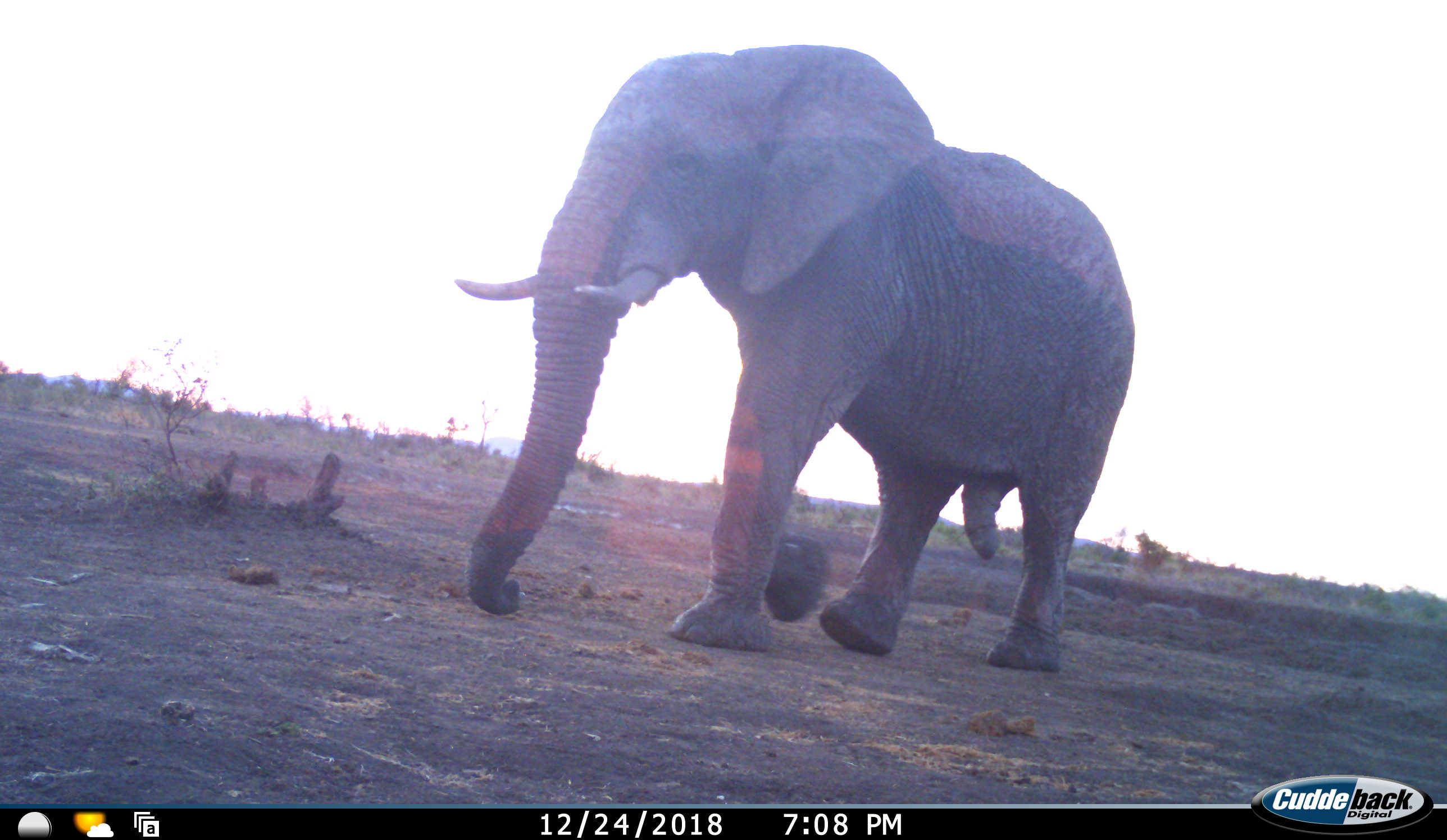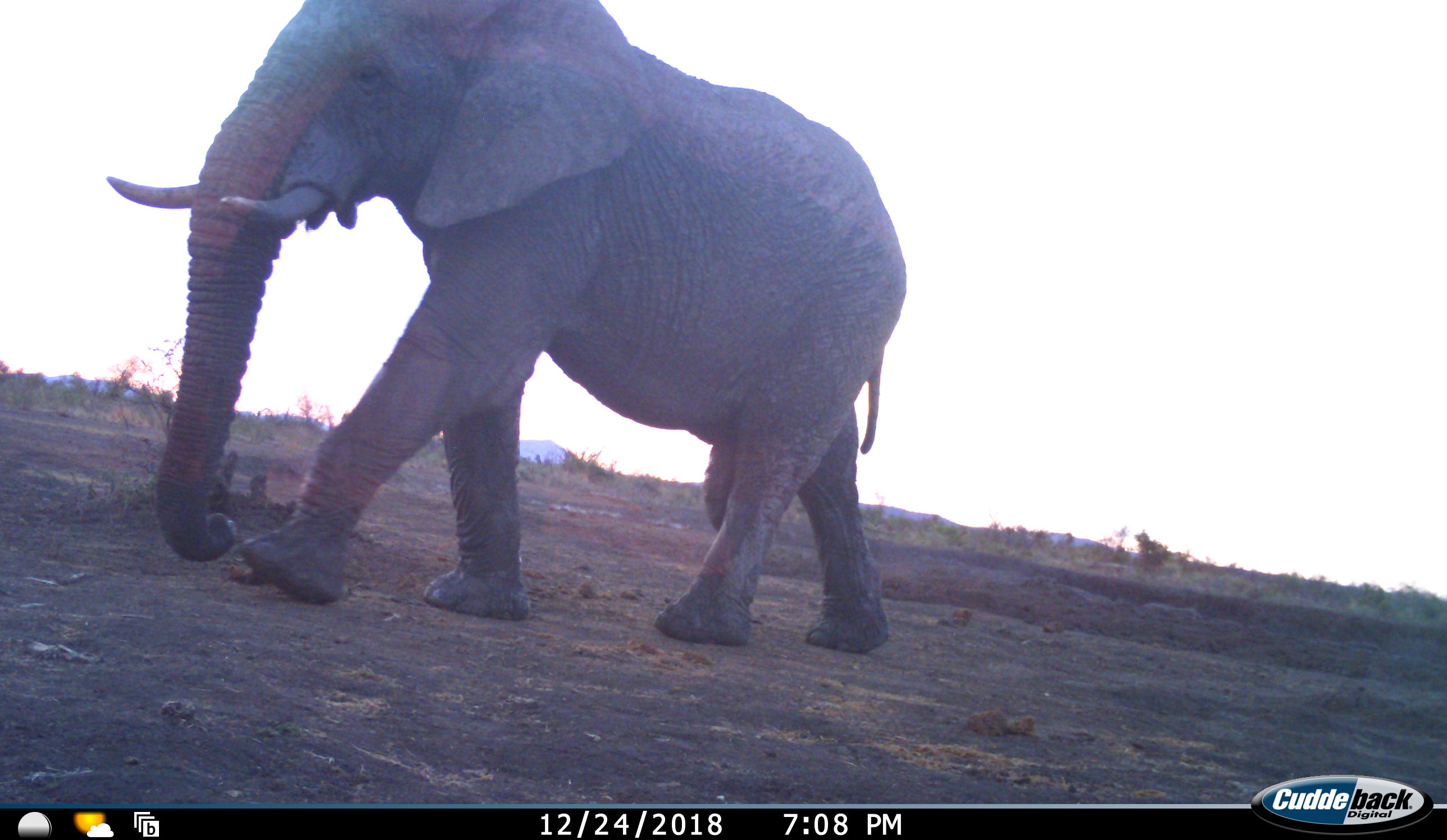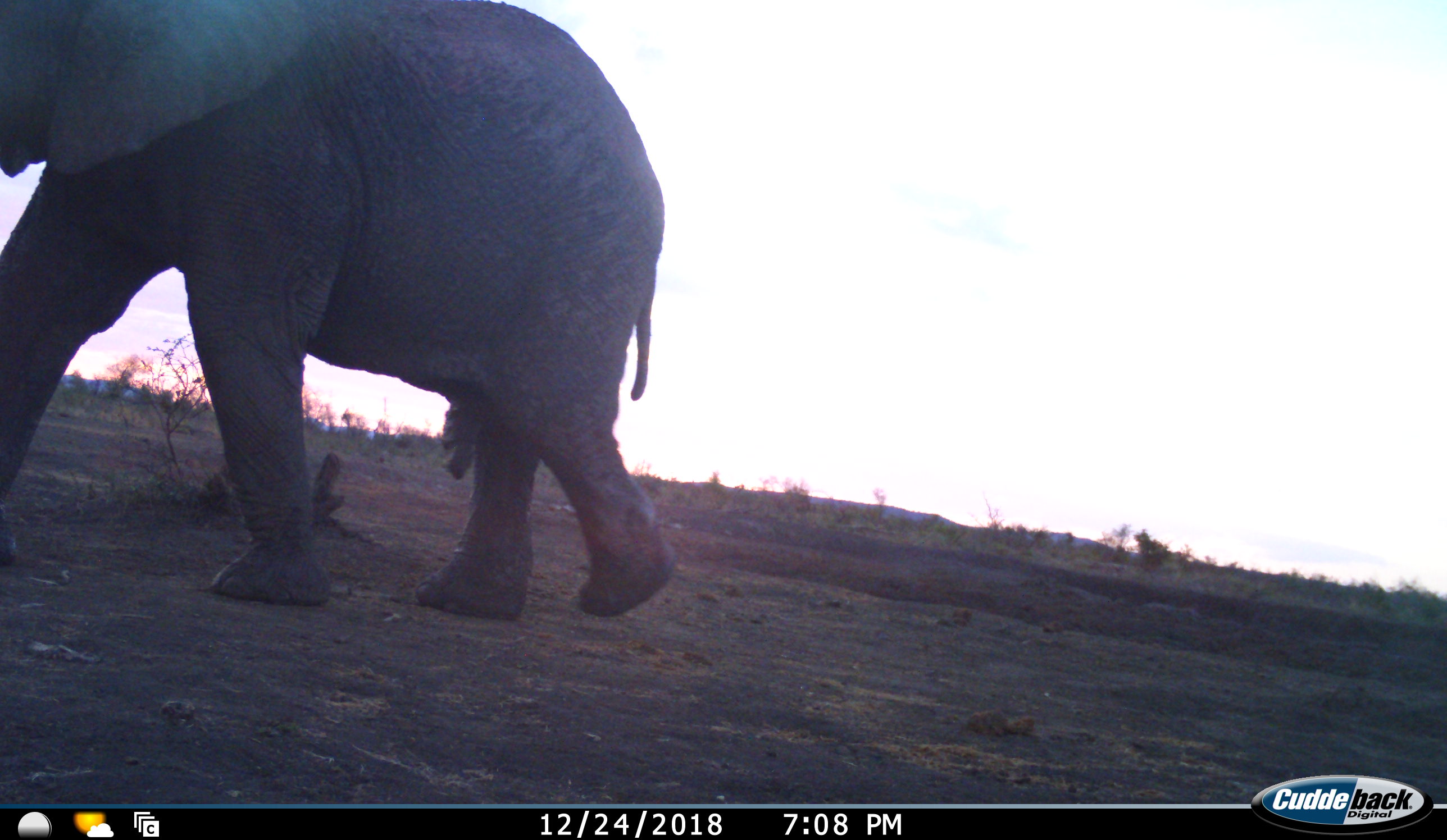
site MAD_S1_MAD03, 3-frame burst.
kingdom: Animalia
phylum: Chordata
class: Mammalia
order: Proboscidea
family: Elephantidae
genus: Loxodonta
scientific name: Loxodonta africana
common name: african bush elephant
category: elephant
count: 1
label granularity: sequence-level